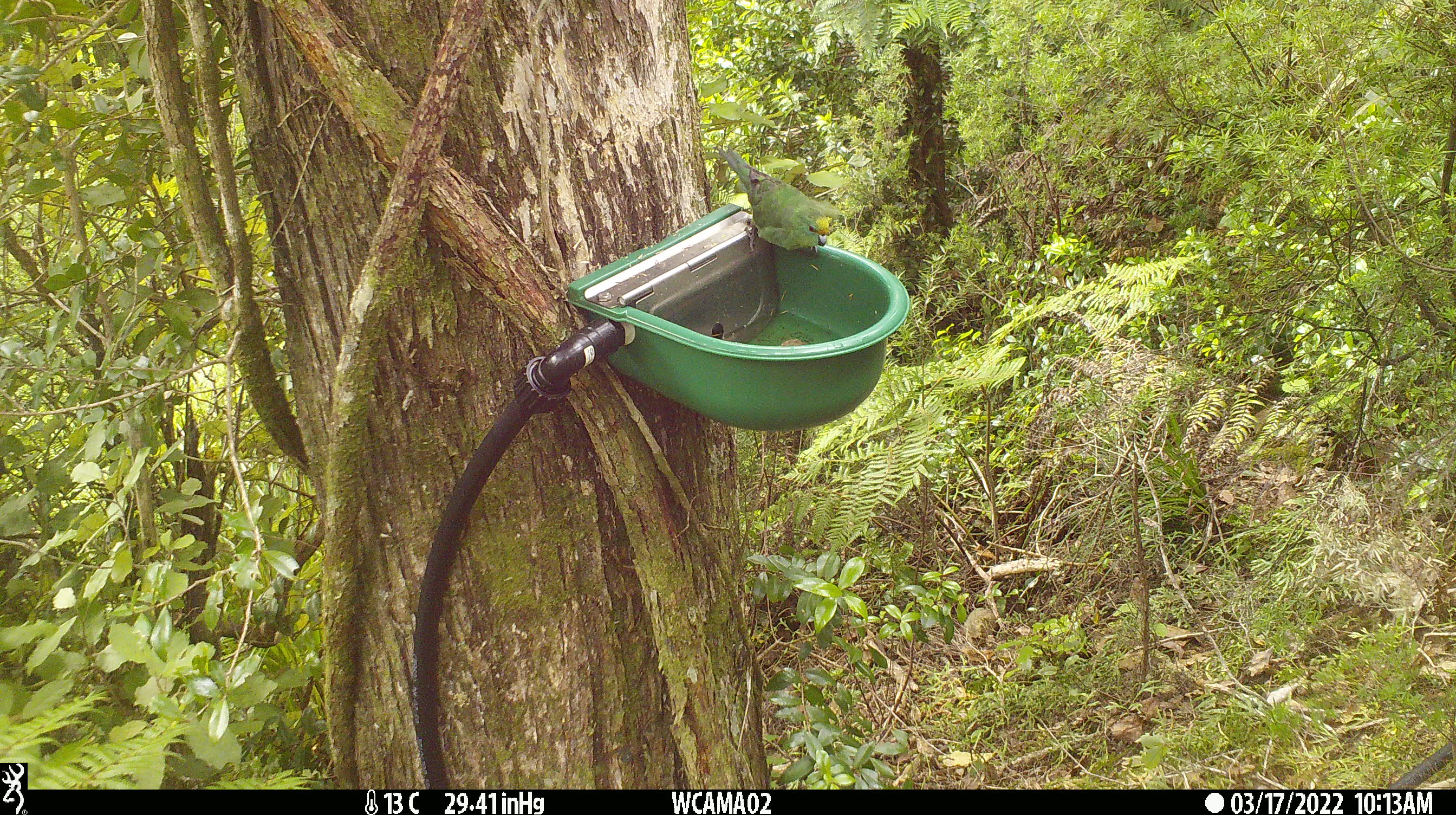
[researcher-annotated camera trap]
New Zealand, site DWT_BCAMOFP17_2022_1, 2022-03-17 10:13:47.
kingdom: Animalia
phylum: Chordata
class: Aves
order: Psittaciformes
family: Psittaculidae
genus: Cyanoramphus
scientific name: Cyanoramphus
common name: parakeet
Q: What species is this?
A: Parakeet (Cyanoramphus).